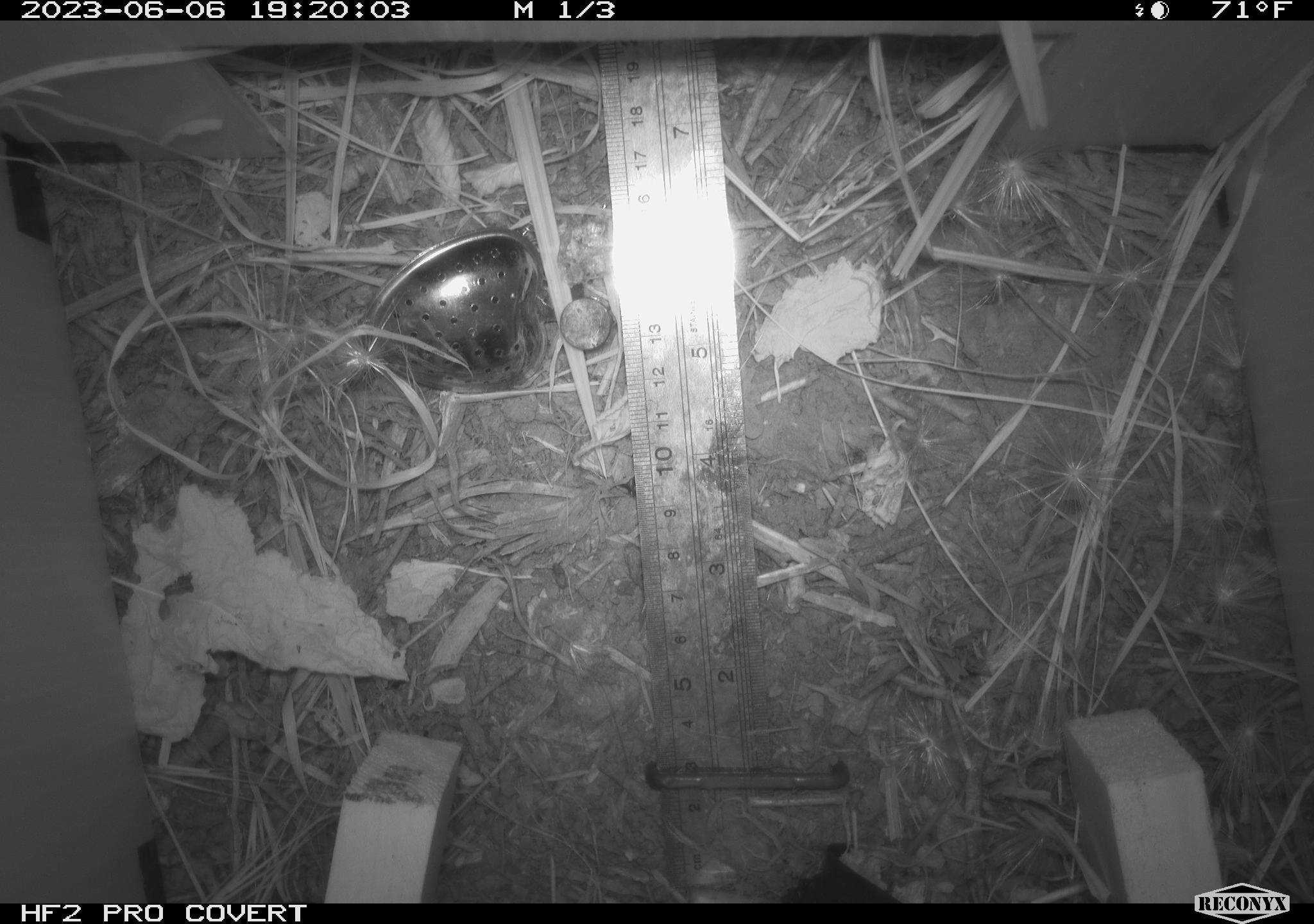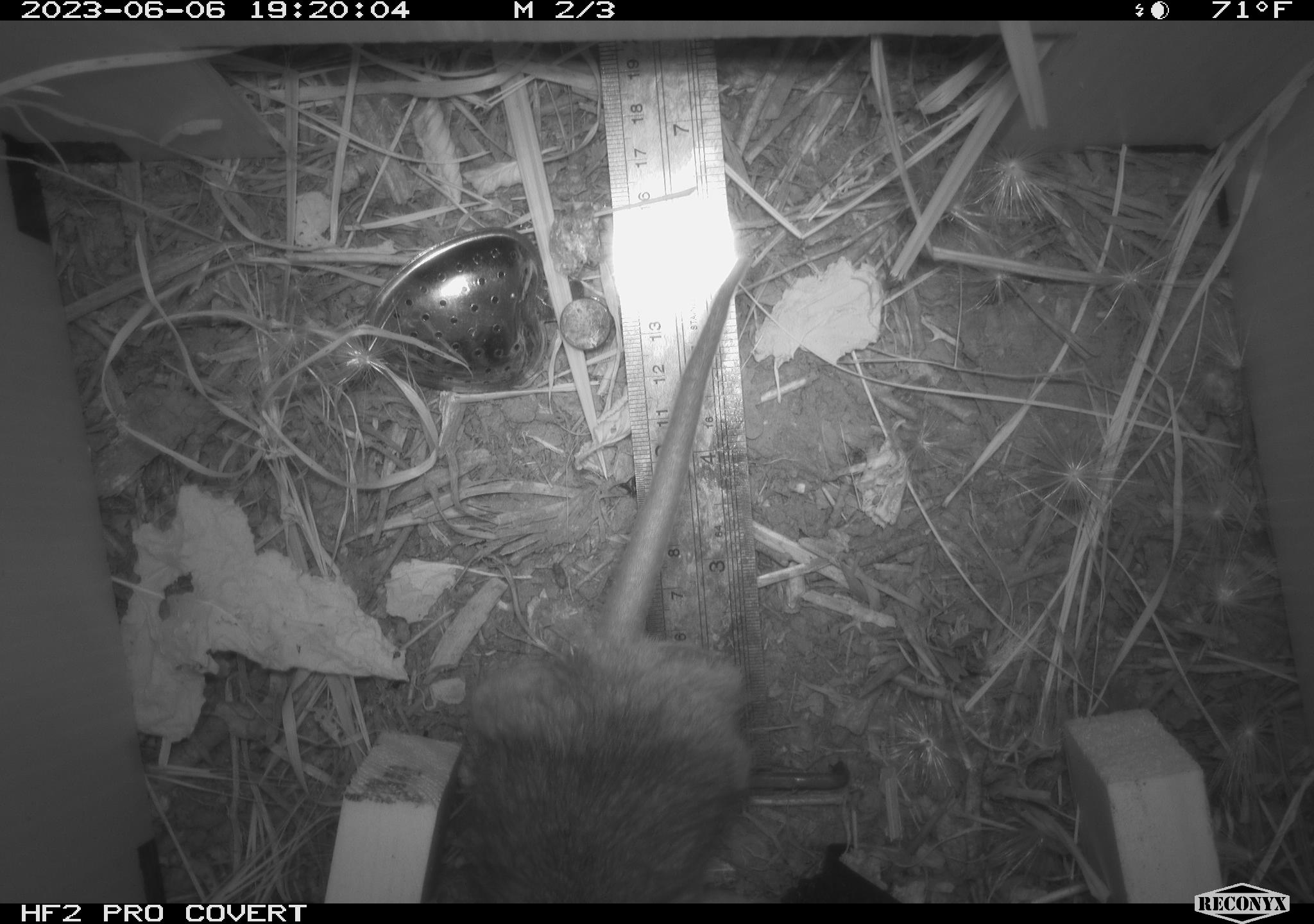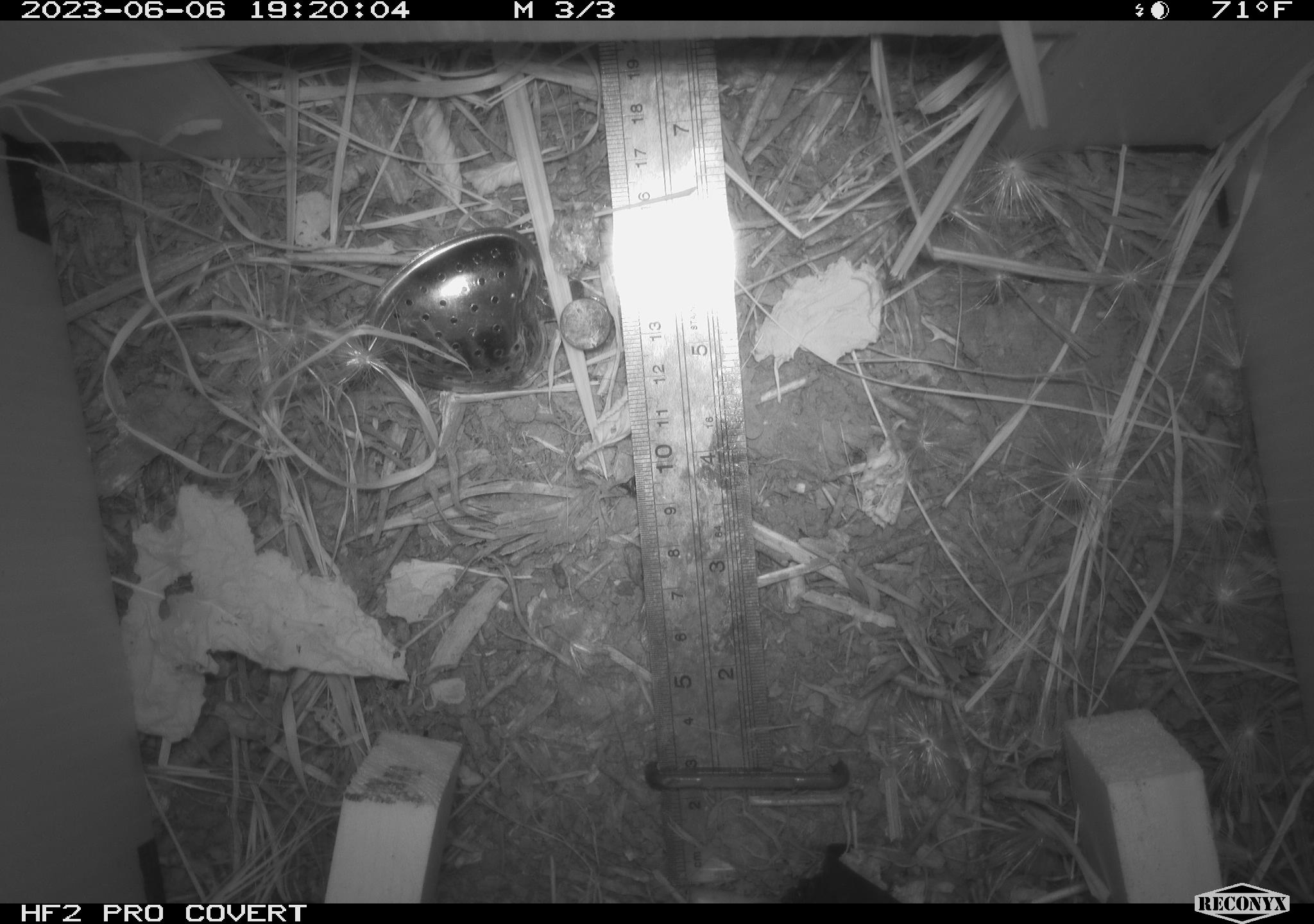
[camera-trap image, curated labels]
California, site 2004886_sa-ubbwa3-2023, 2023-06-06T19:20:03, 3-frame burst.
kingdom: Animalia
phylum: Chordata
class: Mammalia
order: Rodentia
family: Muridae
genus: Rattus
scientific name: Rattus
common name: rat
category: rattus species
Rattus species (rat) (Rattus).